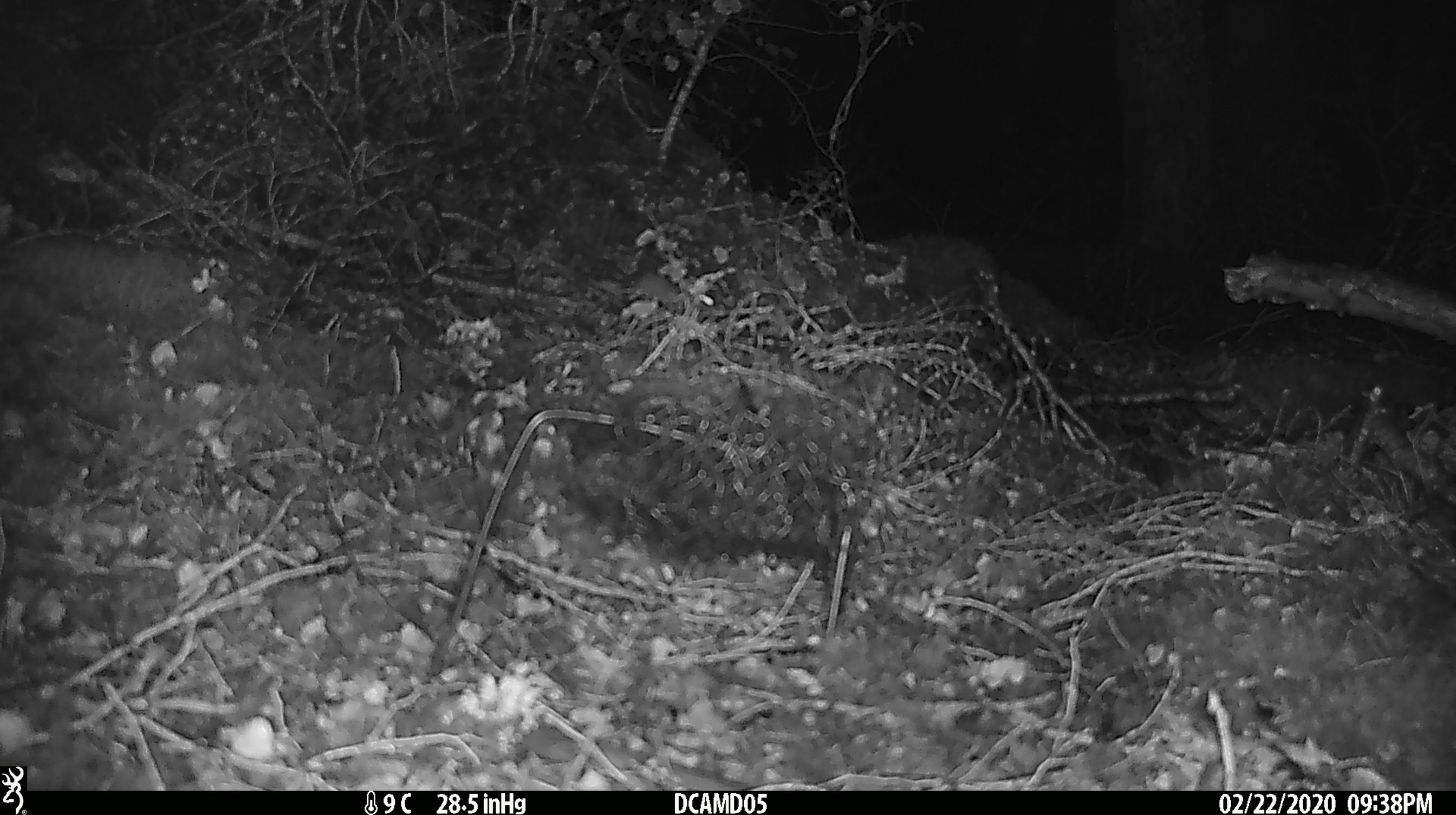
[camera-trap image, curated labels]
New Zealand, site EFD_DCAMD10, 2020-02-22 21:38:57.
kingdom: Animalia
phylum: Chordata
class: Mammalia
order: Rodentia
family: Muridae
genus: Mus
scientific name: Mus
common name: mouse